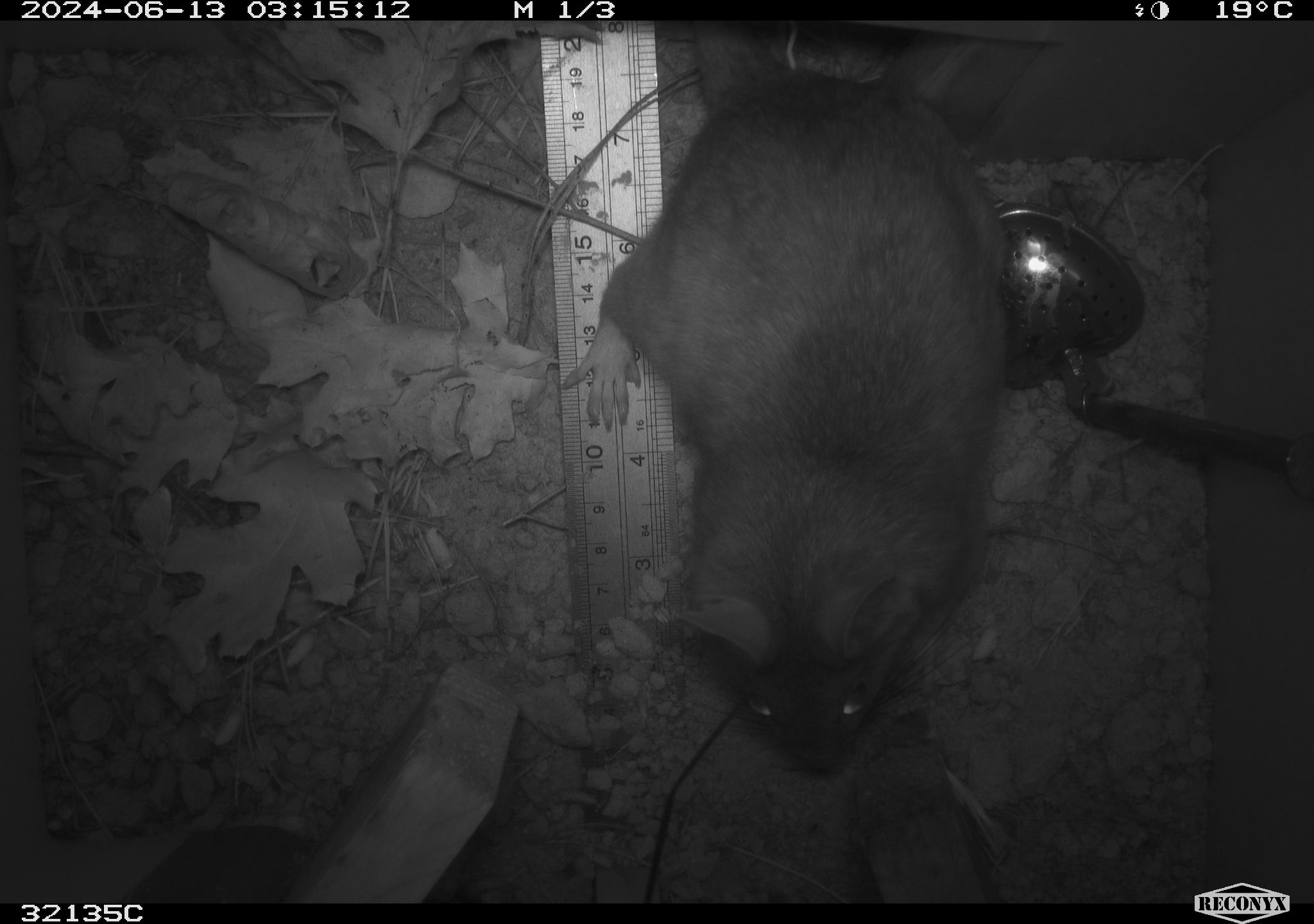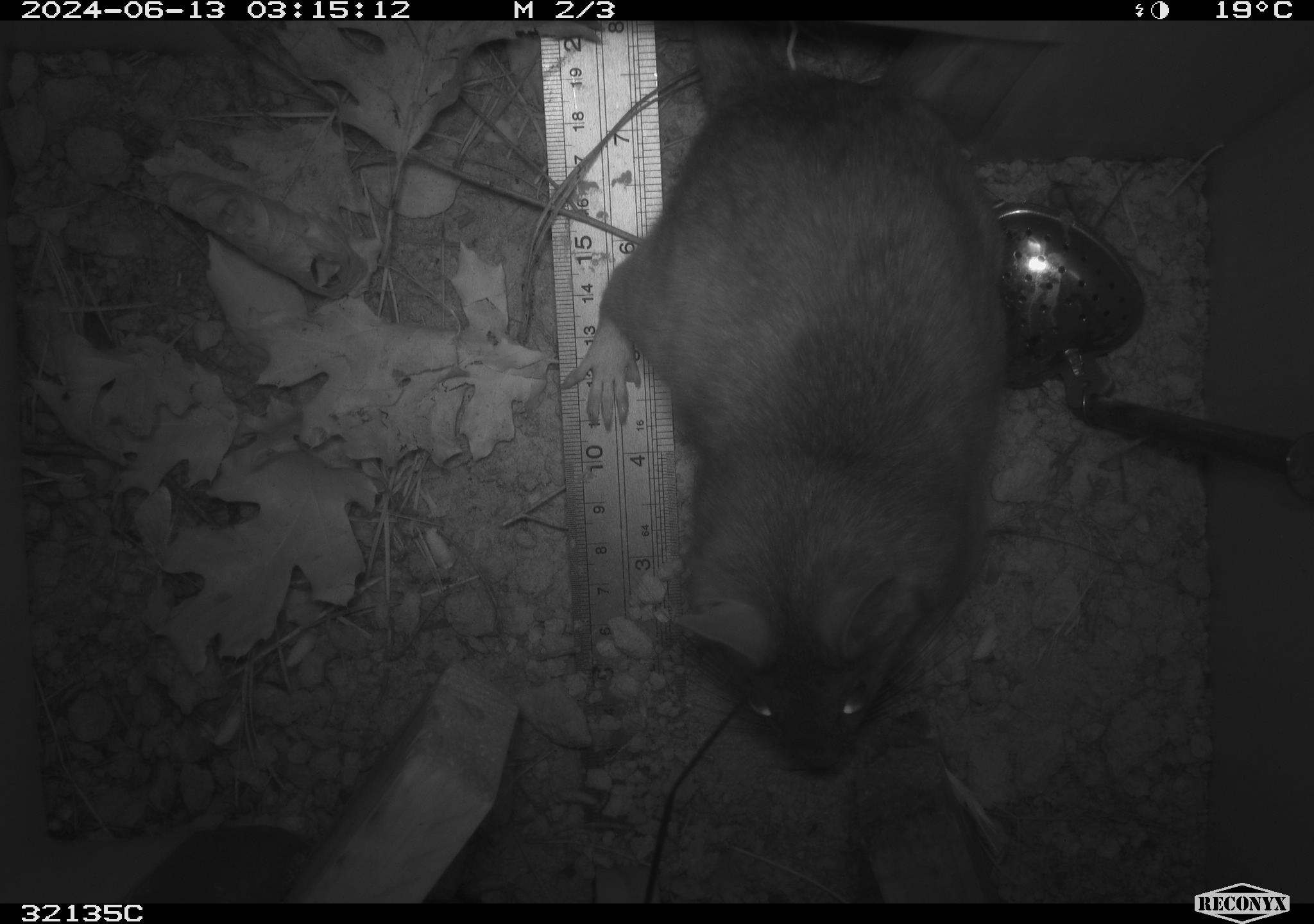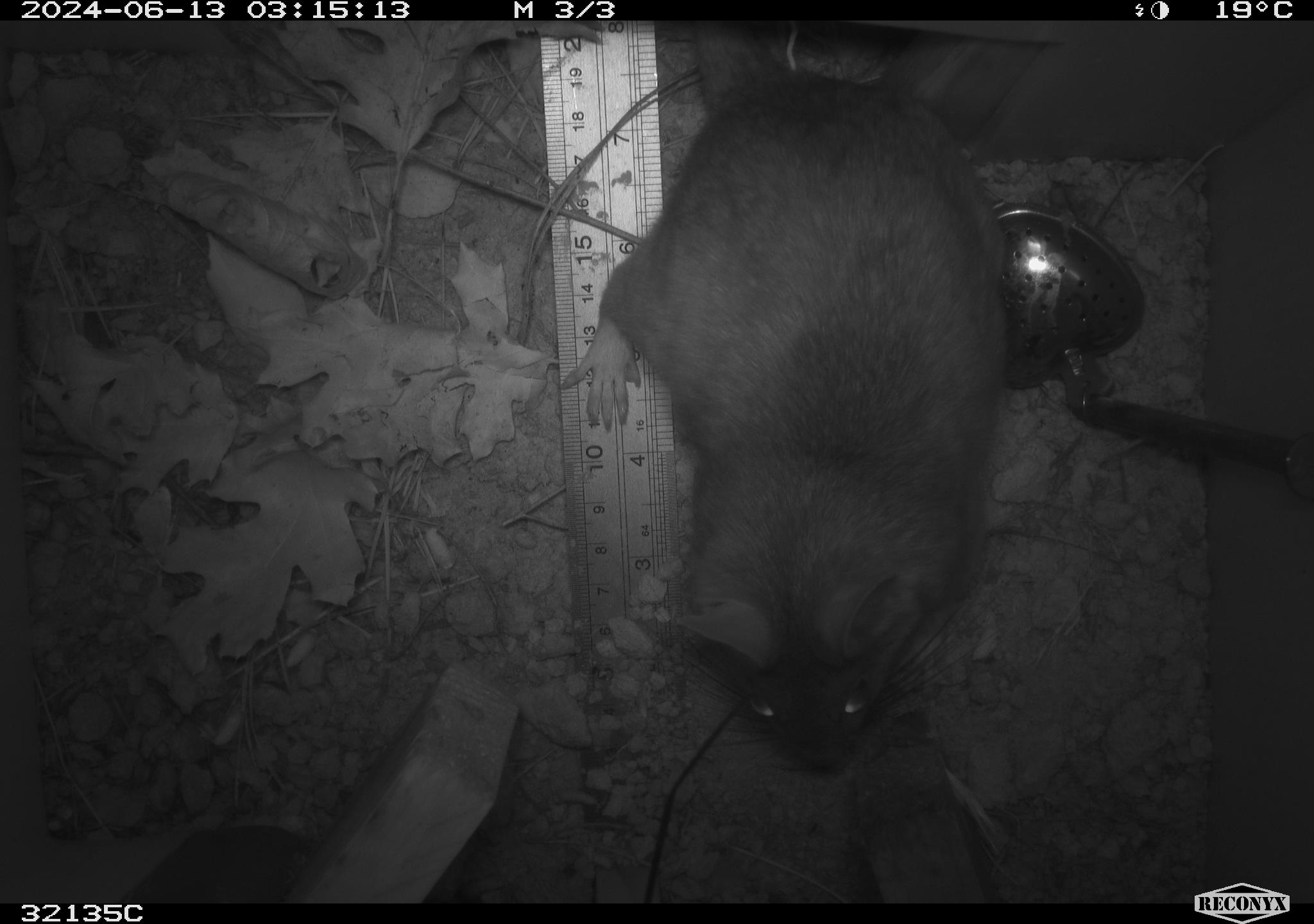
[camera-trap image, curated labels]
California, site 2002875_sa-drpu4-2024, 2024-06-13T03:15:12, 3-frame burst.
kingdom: Animalia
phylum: Chordata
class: Mammalia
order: Rodentia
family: Cricetidae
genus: Neotoma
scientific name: Neotoma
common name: pack rat or woodrat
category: neotoma species